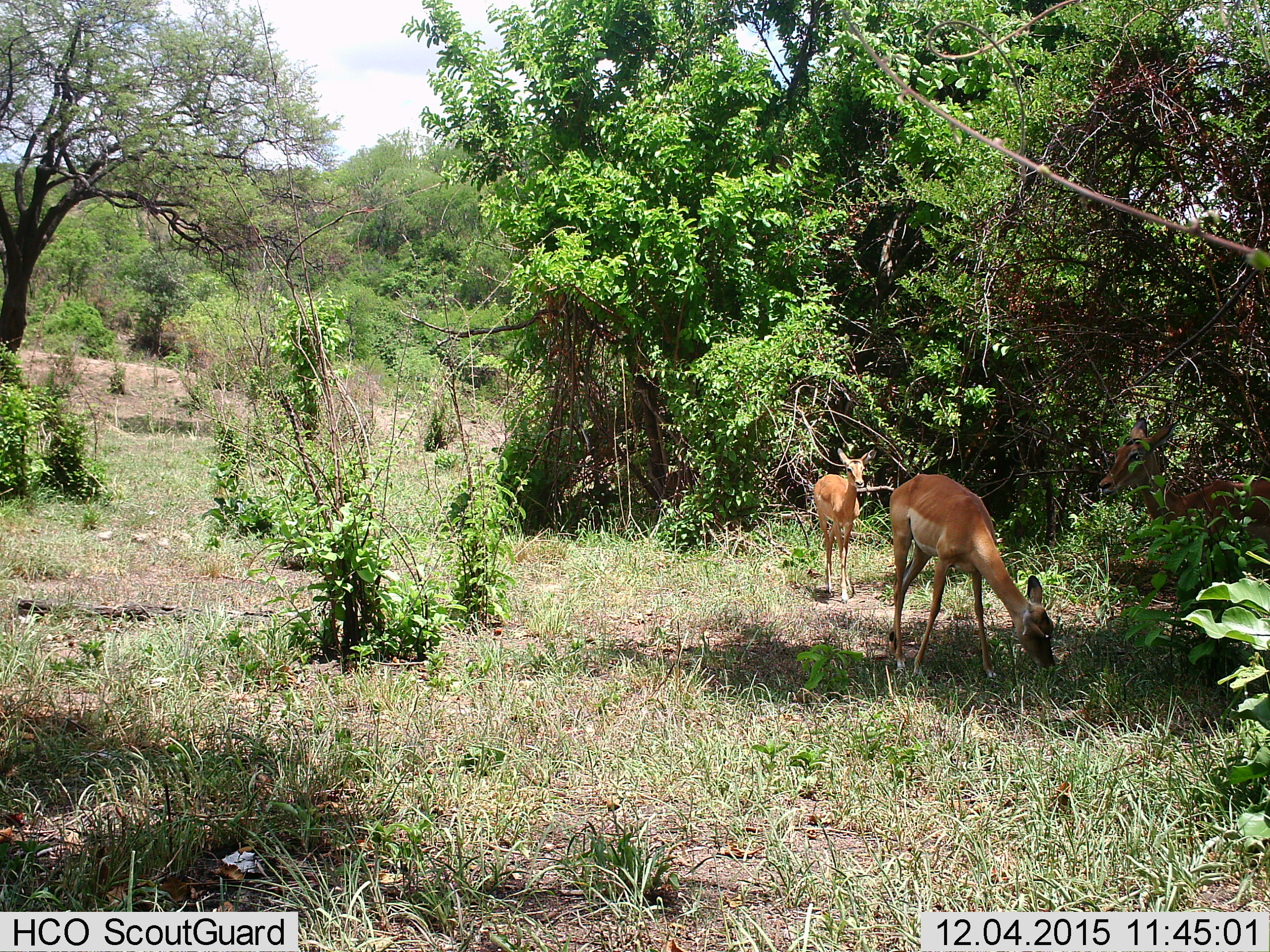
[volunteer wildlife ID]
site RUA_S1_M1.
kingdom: Animalia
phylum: Chordata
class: Mammalia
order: Artiodactyla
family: Bovidae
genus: Aepyceros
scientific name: Aepyceros melampus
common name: impala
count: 2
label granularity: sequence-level